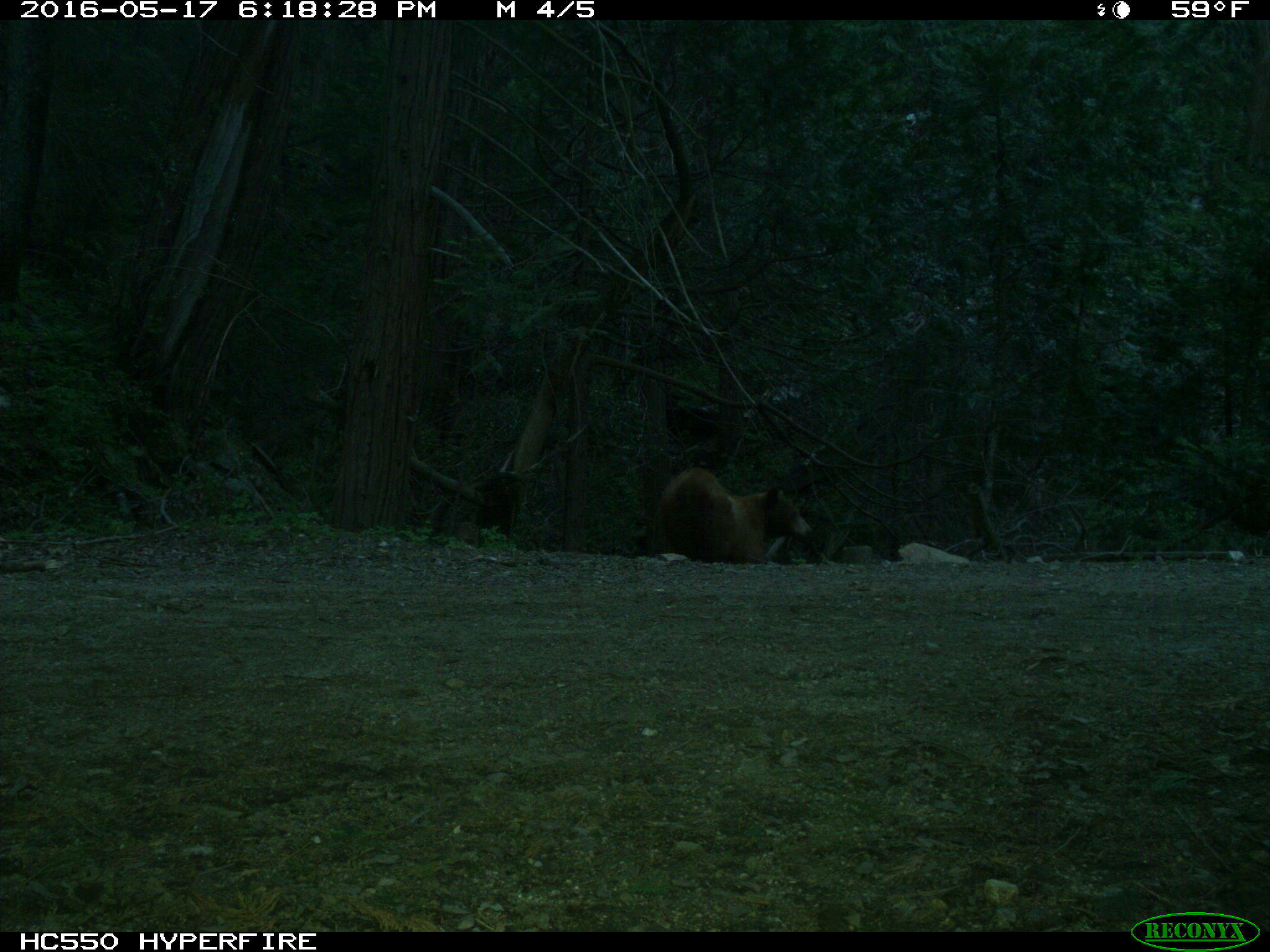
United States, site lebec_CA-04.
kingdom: Animalia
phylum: Chordata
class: Mammalia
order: Carnivora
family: Ursidae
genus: Ursus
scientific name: Ursus americanus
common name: american black bear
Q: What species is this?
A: Ursus americanus (american black bear).